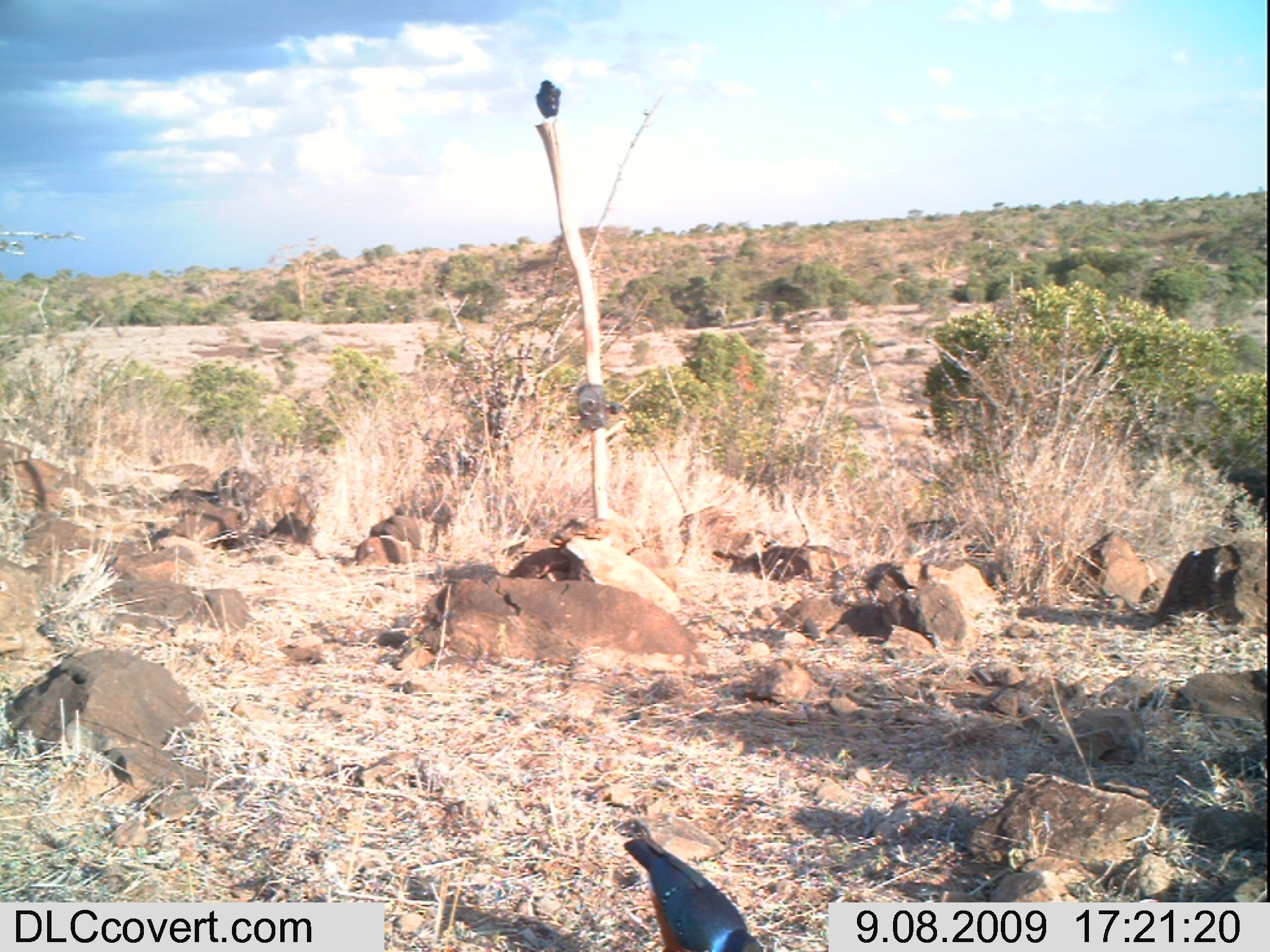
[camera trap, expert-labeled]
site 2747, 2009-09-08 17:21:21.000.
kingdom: Animalia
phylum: Chordata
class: Aves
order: Passeriformes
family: Sturnidae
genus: Lamprotornis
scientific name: Lamprotornis superbus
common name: superb starling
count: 2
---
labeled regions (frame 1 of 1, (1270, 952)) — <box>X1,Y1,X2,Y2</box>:
lamprotornis superbus: <box>621,832,767,952</box>; <box>534,80,562,124</box>